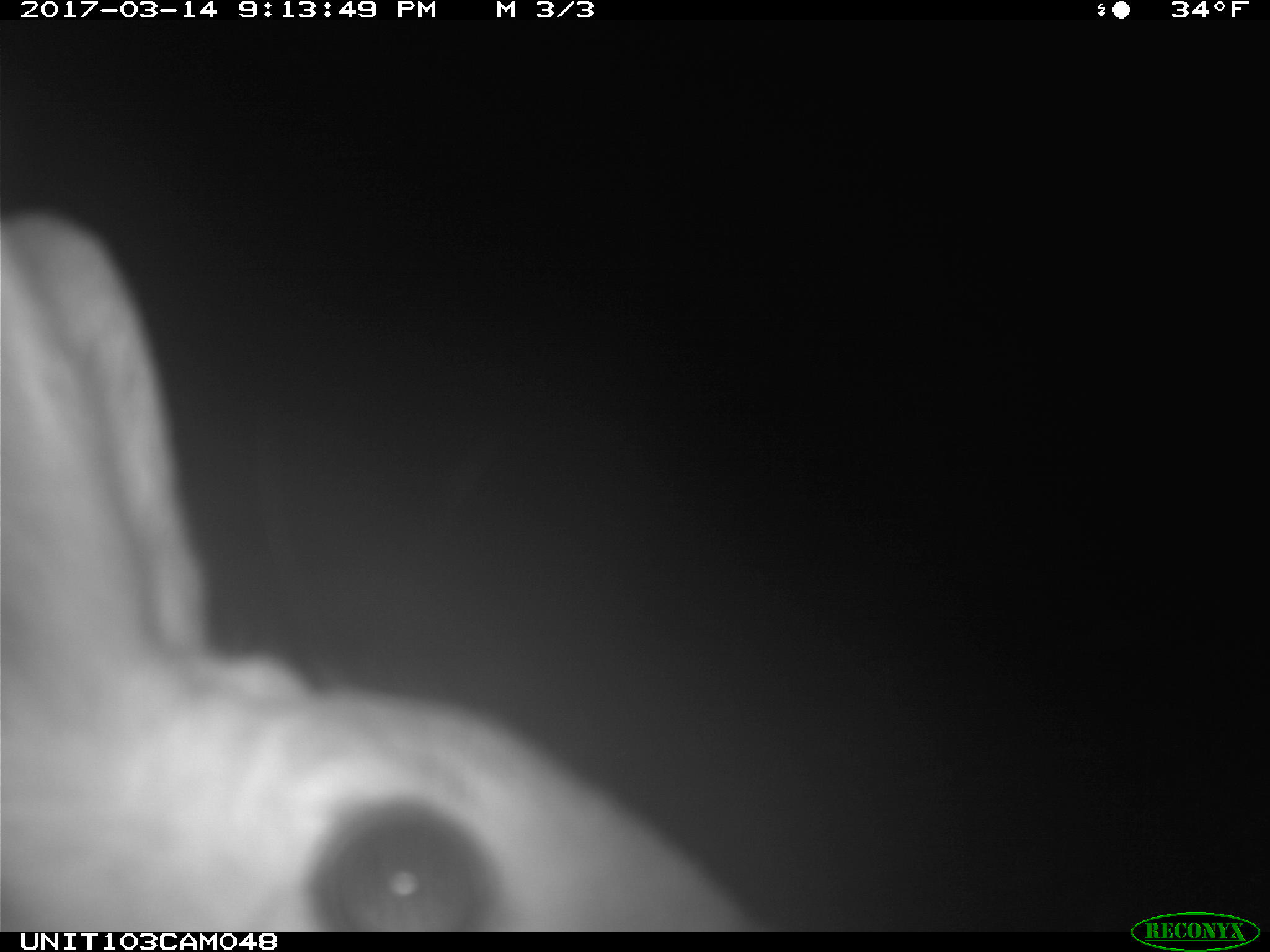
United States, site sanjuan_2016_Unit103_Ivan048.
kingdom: Animalia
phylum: Chordata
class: Mammalia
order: Lagomorpha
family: Leporidae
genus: Lepus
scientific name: Lepus americanus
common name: snowshoe hare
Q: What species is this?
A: Lepus americanus (snowshoe hare).